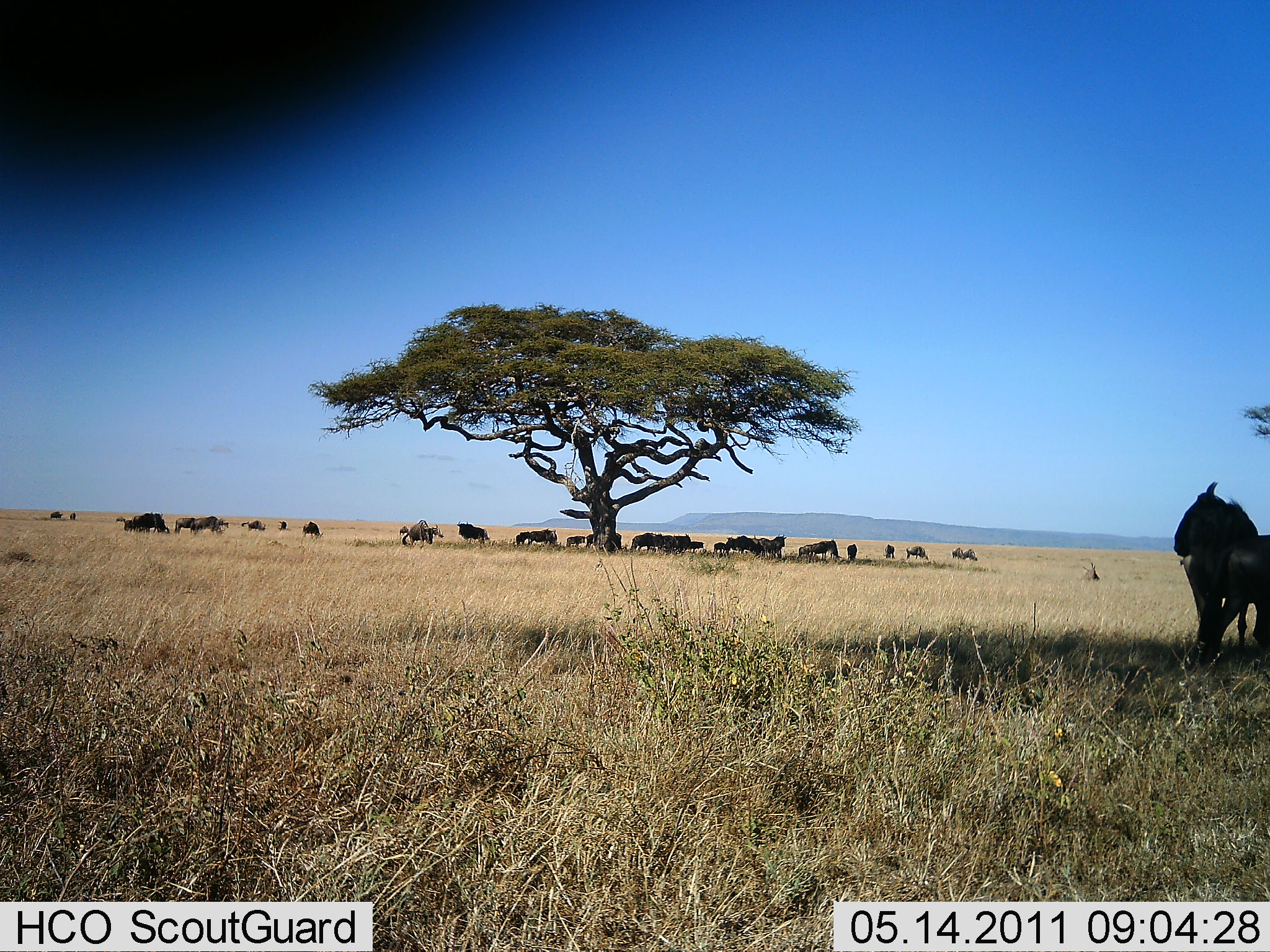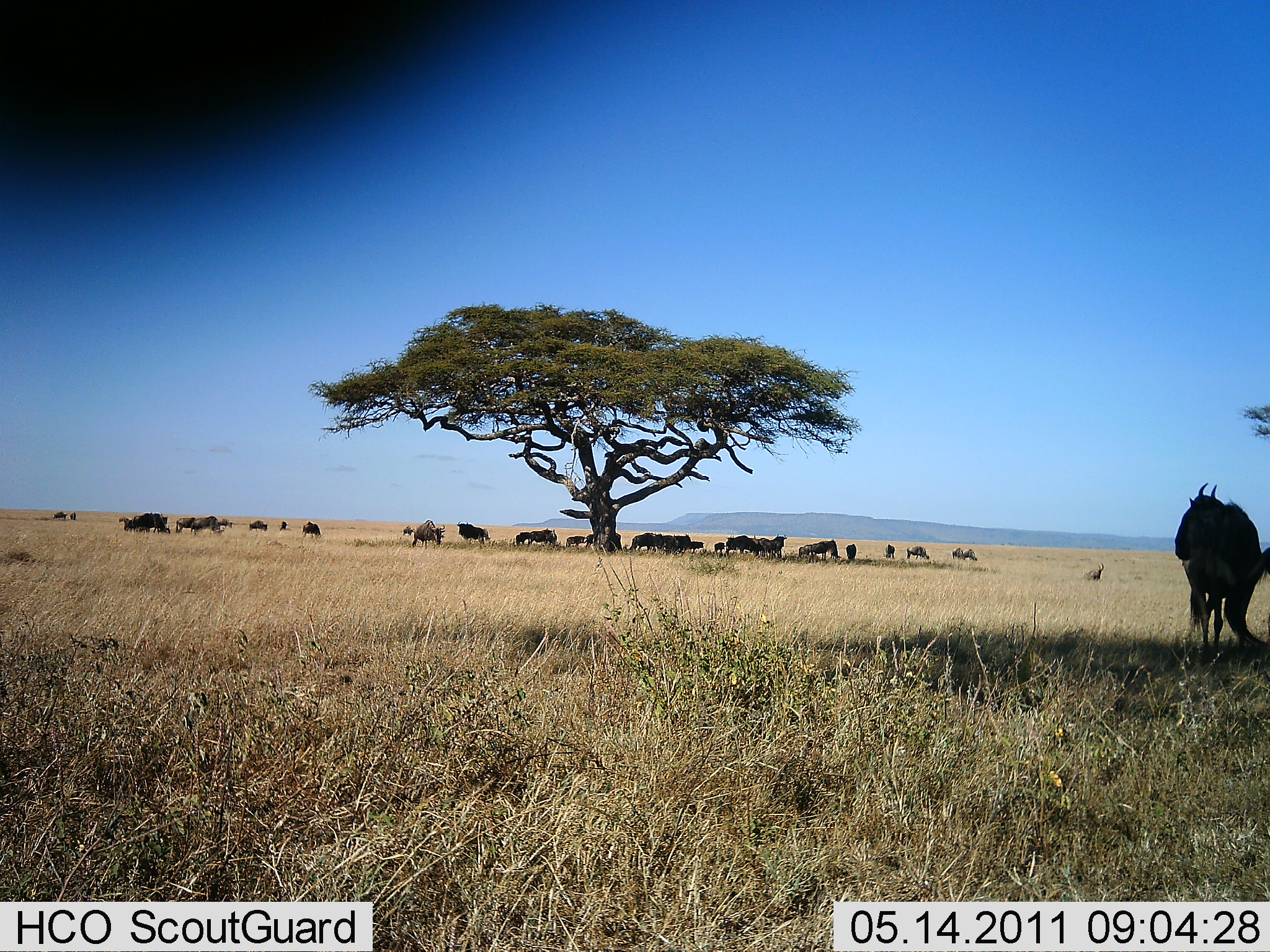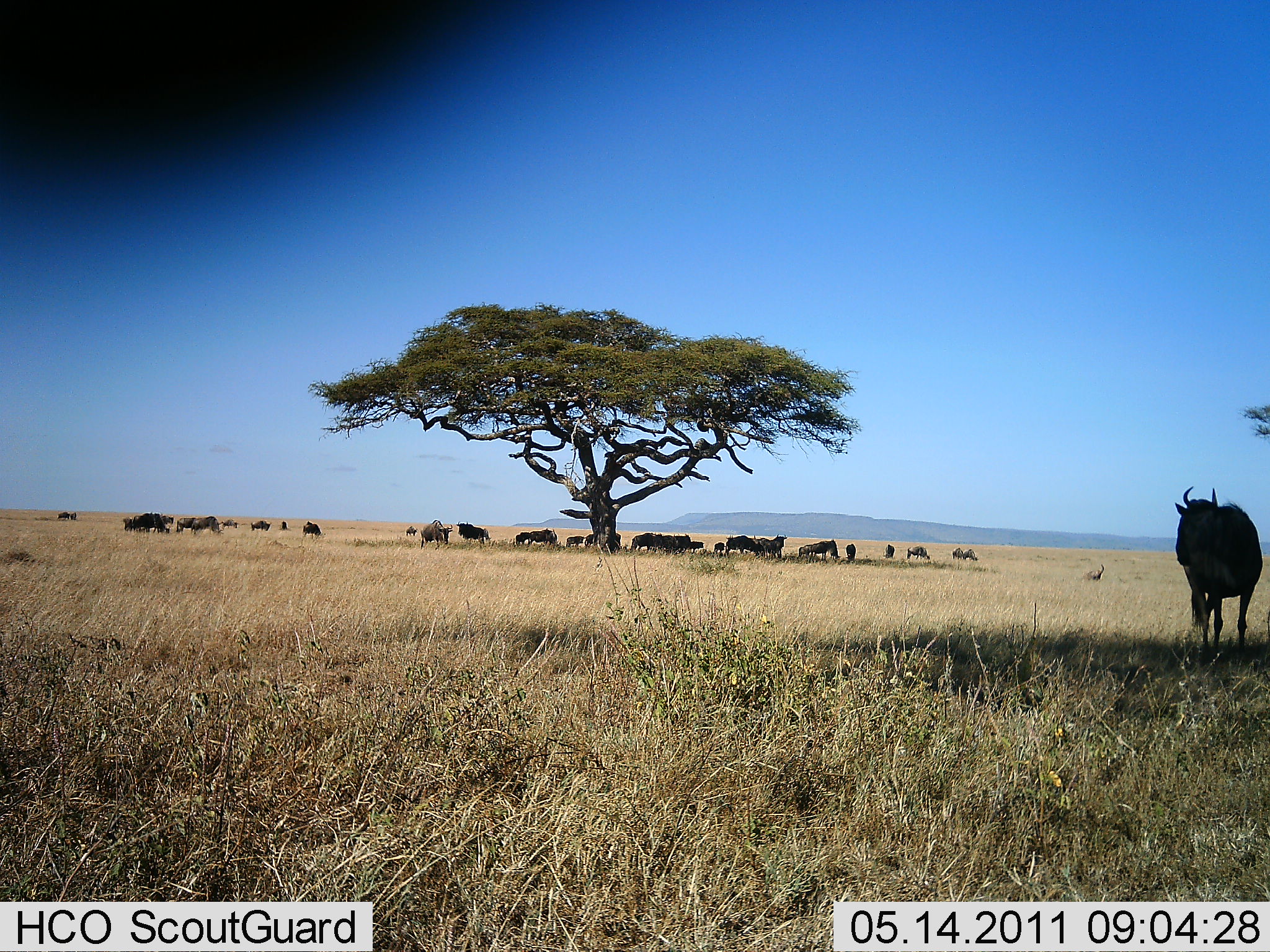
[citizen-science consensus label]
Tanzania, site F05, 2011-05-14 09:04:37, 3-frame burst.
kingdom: Animalia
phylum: Chordata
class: Mammalia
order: Artiodactyla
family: Bovidae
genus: Connochaetes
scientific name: Connochaetes taurinus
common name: blue wildebeest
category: wildebeest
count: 11-50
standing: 82%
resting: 45%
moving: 55%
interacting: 9%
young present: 0%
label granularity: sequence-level